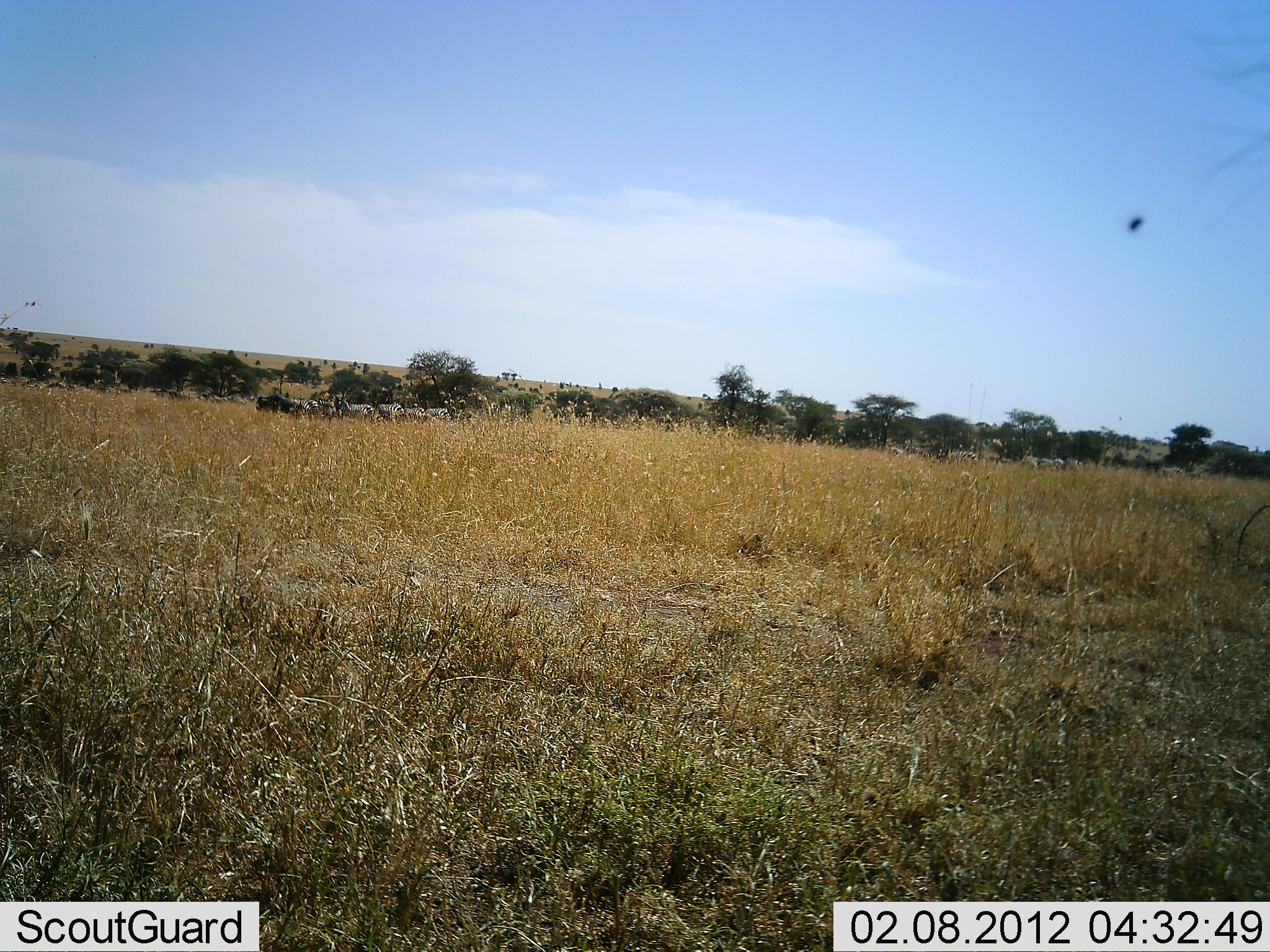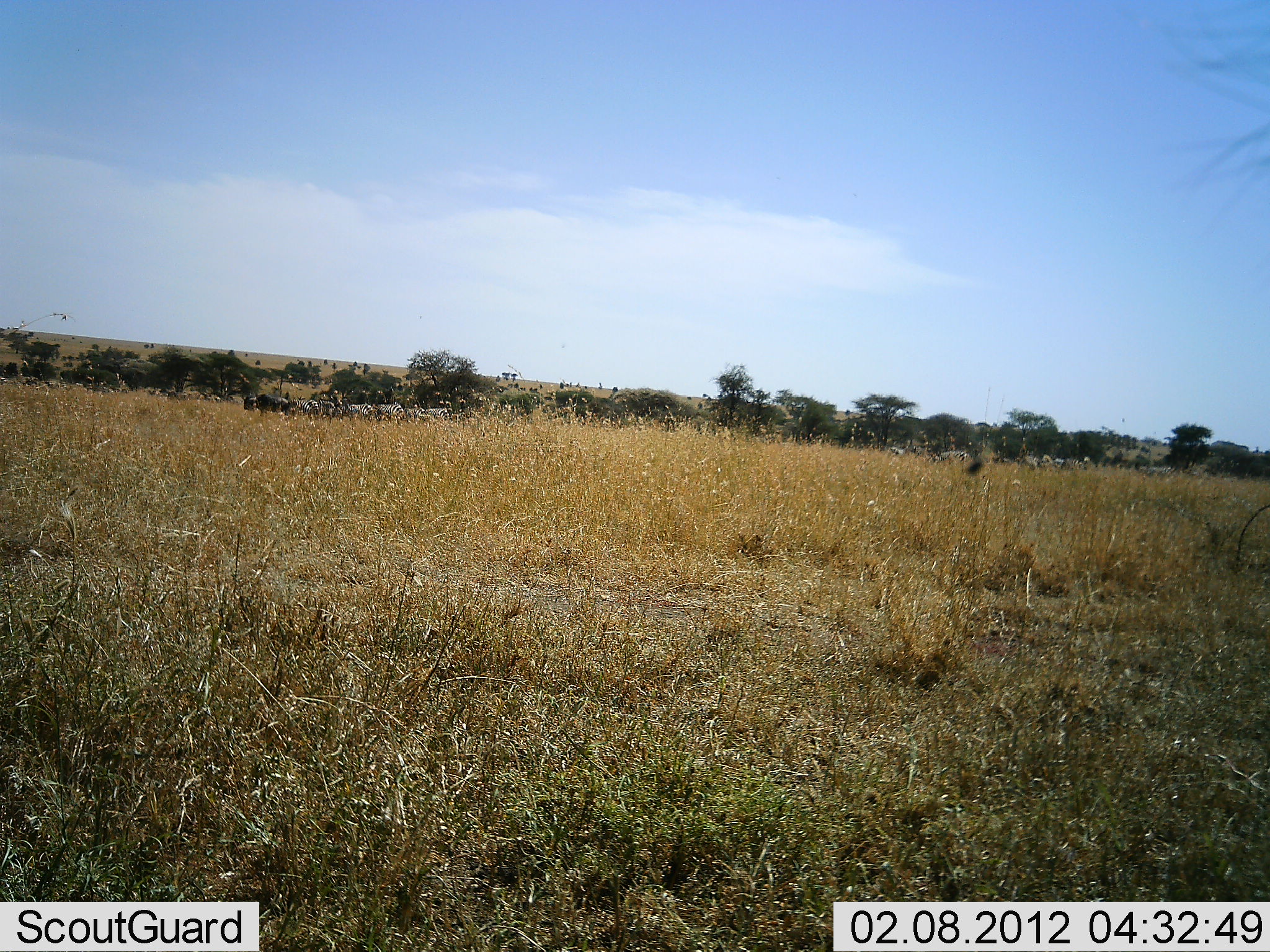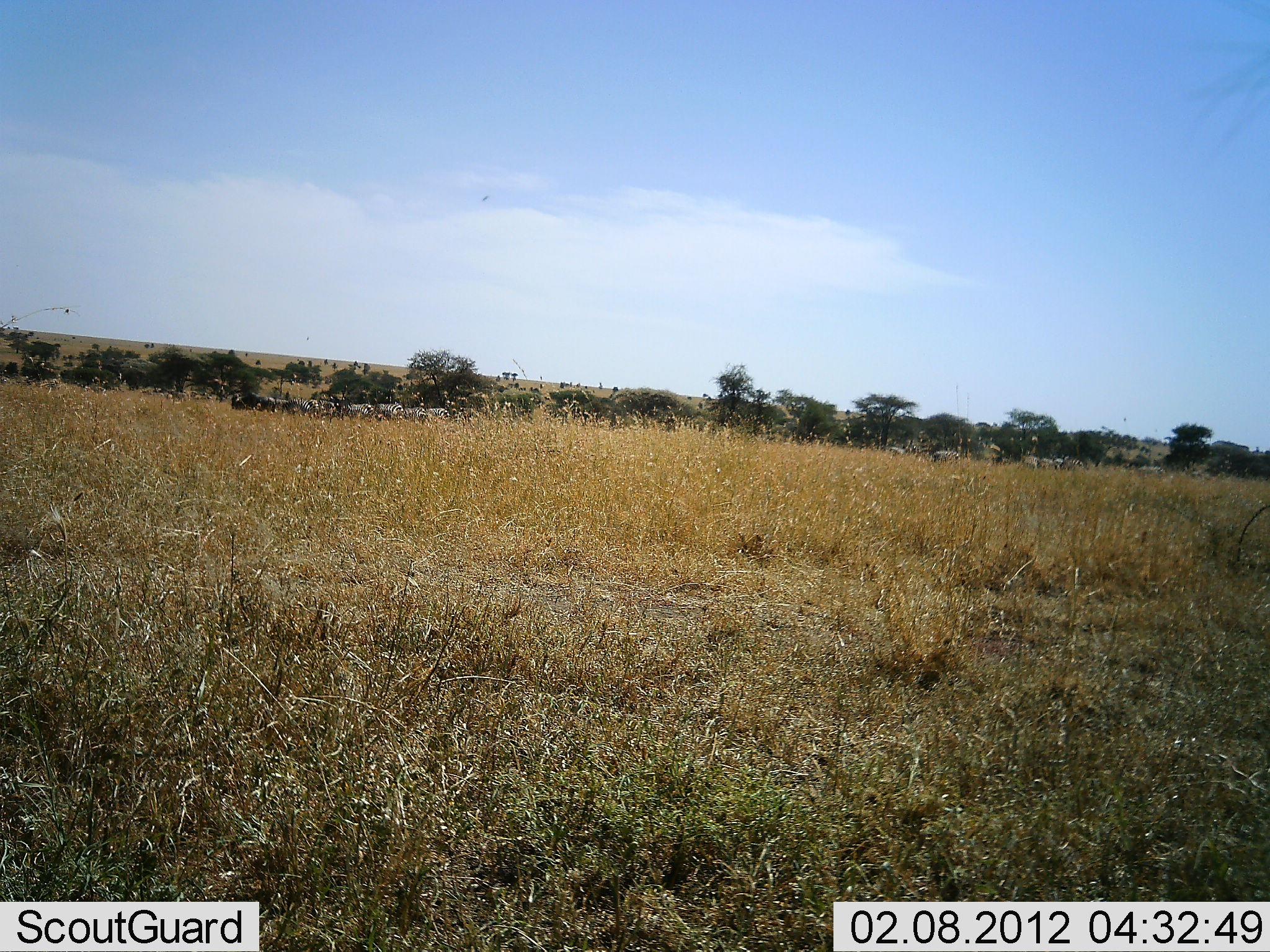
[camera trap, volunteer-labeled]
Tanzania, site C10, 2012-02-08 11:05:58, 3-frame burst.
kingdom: Animalia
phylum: Chordata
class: Mammalia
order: Artiodactyla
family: Bovidae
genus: Connochaetes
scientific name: Connochaetes taurinus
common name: blue wildebeest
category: wildebeest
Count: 11-50.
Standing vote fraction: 42%.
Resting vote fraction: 0%.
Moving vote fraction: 75%.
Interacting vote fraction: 0%.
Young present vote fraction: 0%.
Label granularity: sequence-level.